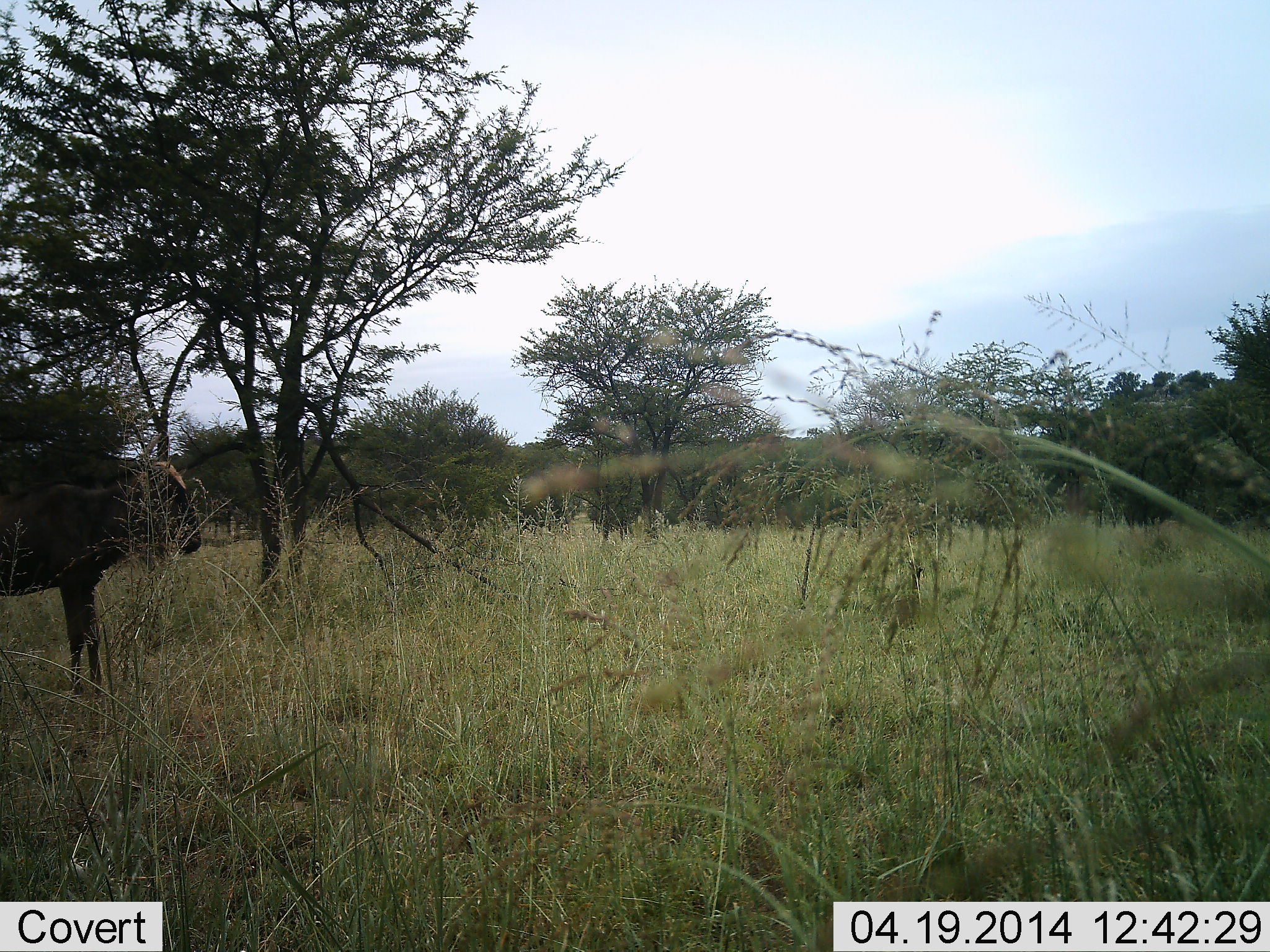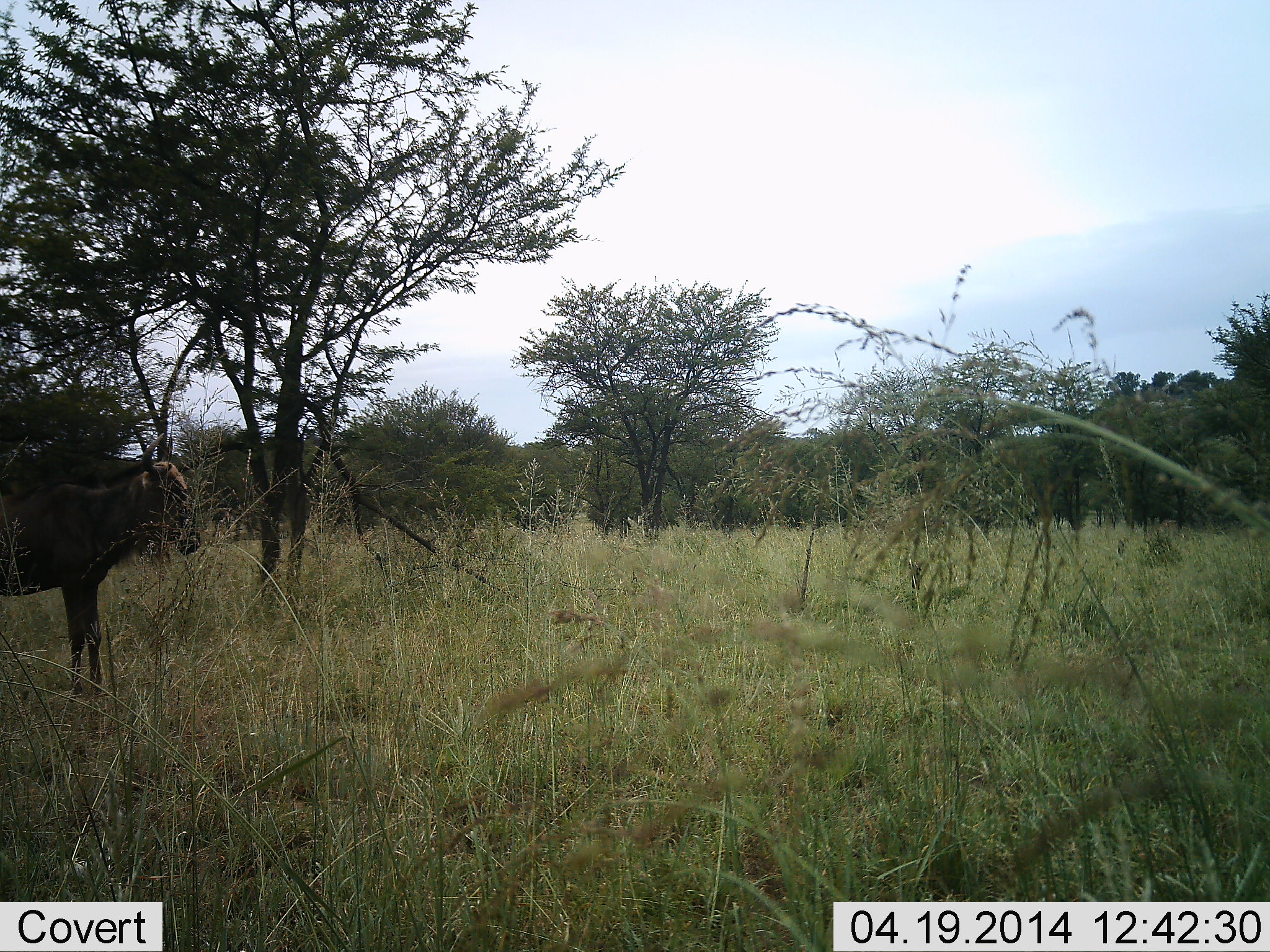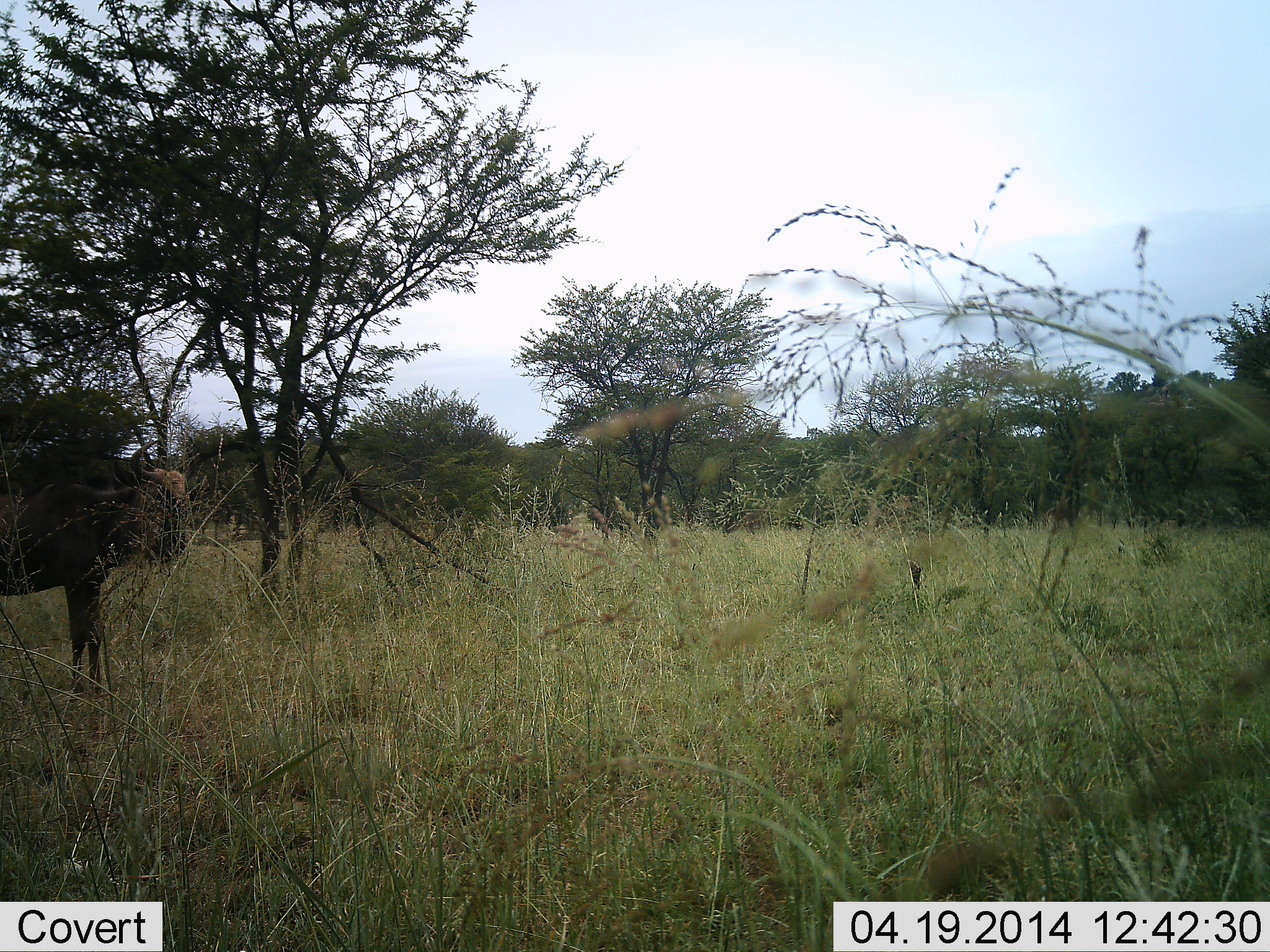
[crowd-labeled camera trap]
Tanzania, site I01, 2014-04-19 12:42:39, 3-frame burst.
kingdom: Animalia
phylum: Chordata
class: Mammalia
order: Artiodactyla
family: Bovidae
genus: Connochaetes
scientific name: Connochaetes taurinus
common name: blue wildebeest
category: wildebeest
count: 1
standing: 100%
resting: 0%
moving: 0%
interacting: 0%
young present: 0%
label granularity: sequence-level